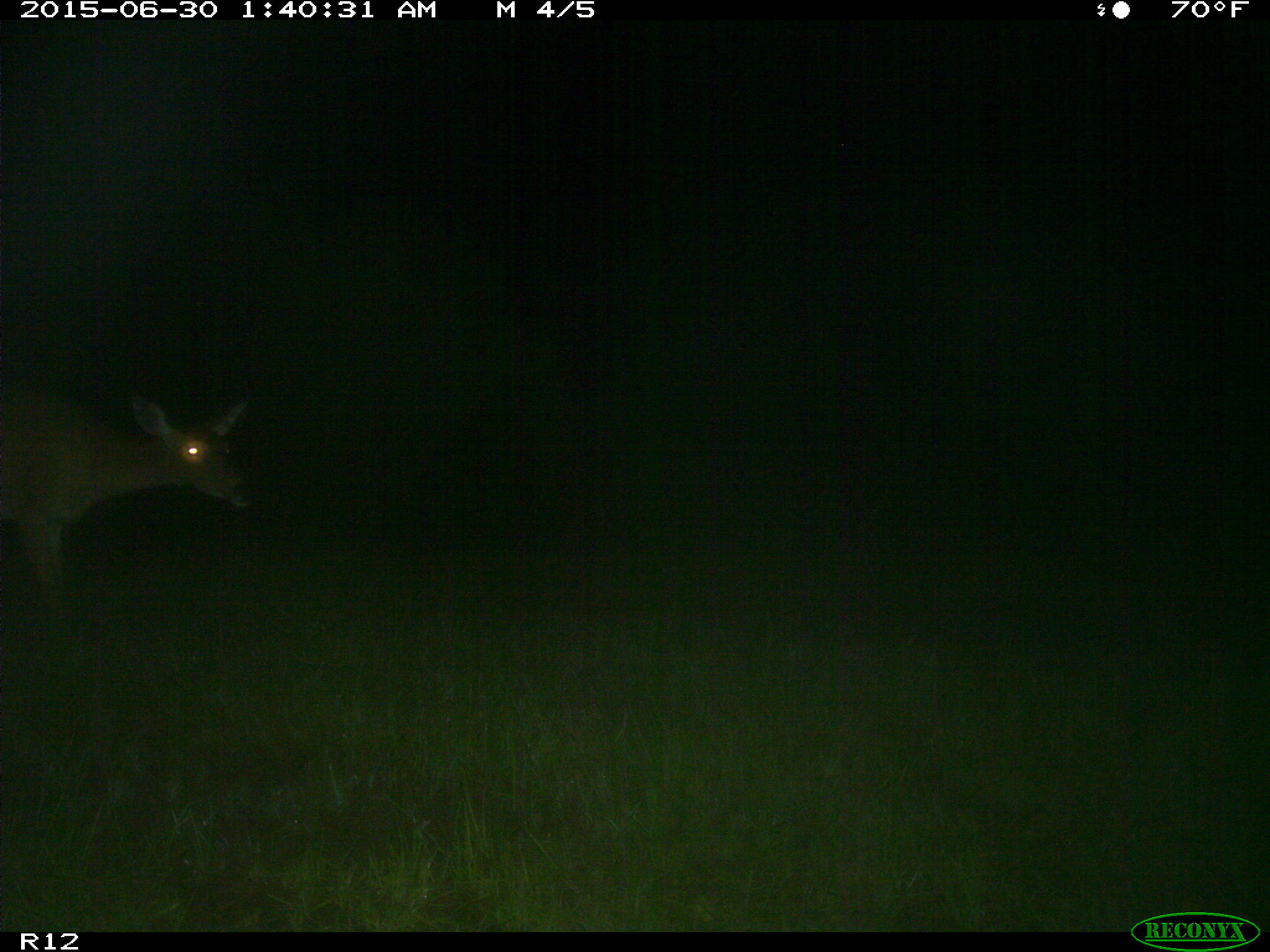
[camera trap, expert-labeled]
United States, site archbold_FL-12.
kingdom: Animalia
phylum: Chordata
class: Mammalia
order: Artiodactyla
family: Cervidae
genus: Odocoileus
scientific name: Odocoileus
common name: deer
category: unidentified deer